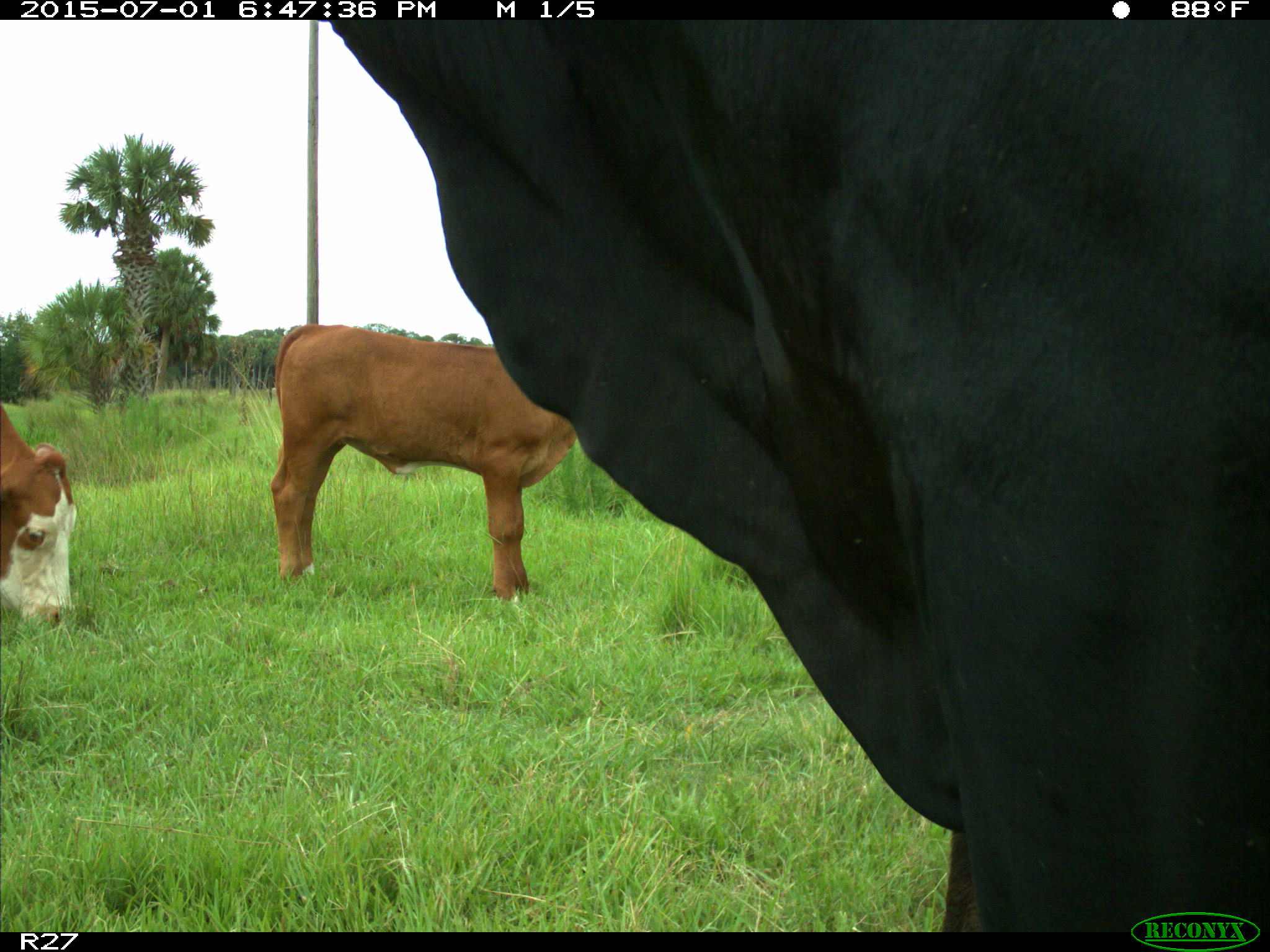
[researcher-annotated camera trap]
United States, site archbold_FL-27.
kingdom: Animalia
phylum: Chordata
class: Mammalia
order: Artiodactyla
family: Bovidae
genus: Bos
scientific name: Bos taurus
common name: domestic cow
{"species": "Bos taurus (domestic cow)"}